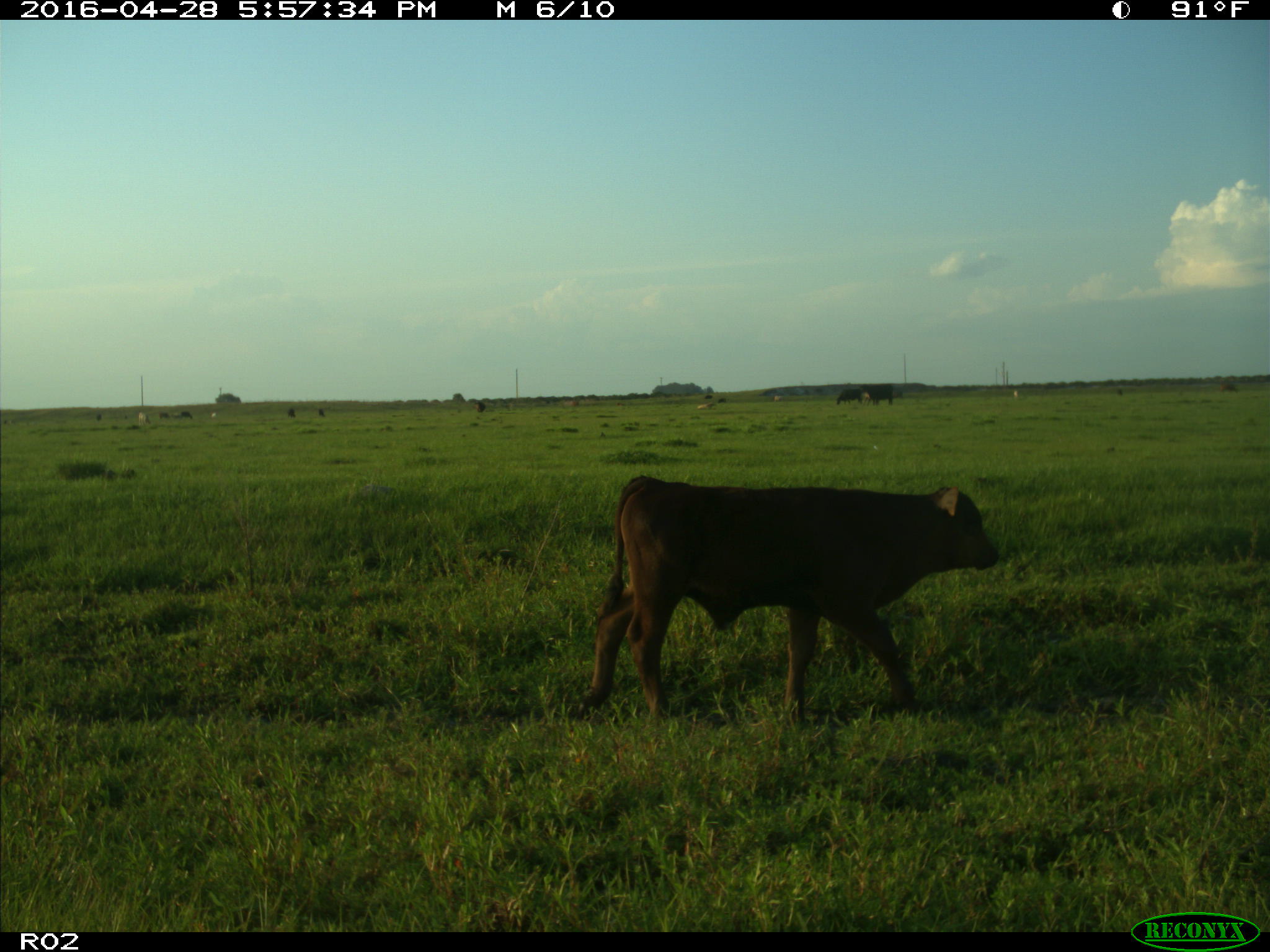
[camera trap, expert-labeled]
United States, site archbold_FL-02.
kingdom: Animalia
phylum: Chordata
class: Mammalia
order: Artiodactyla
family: Bovidae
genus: Bos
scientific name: Bos taurus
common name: domestic cow